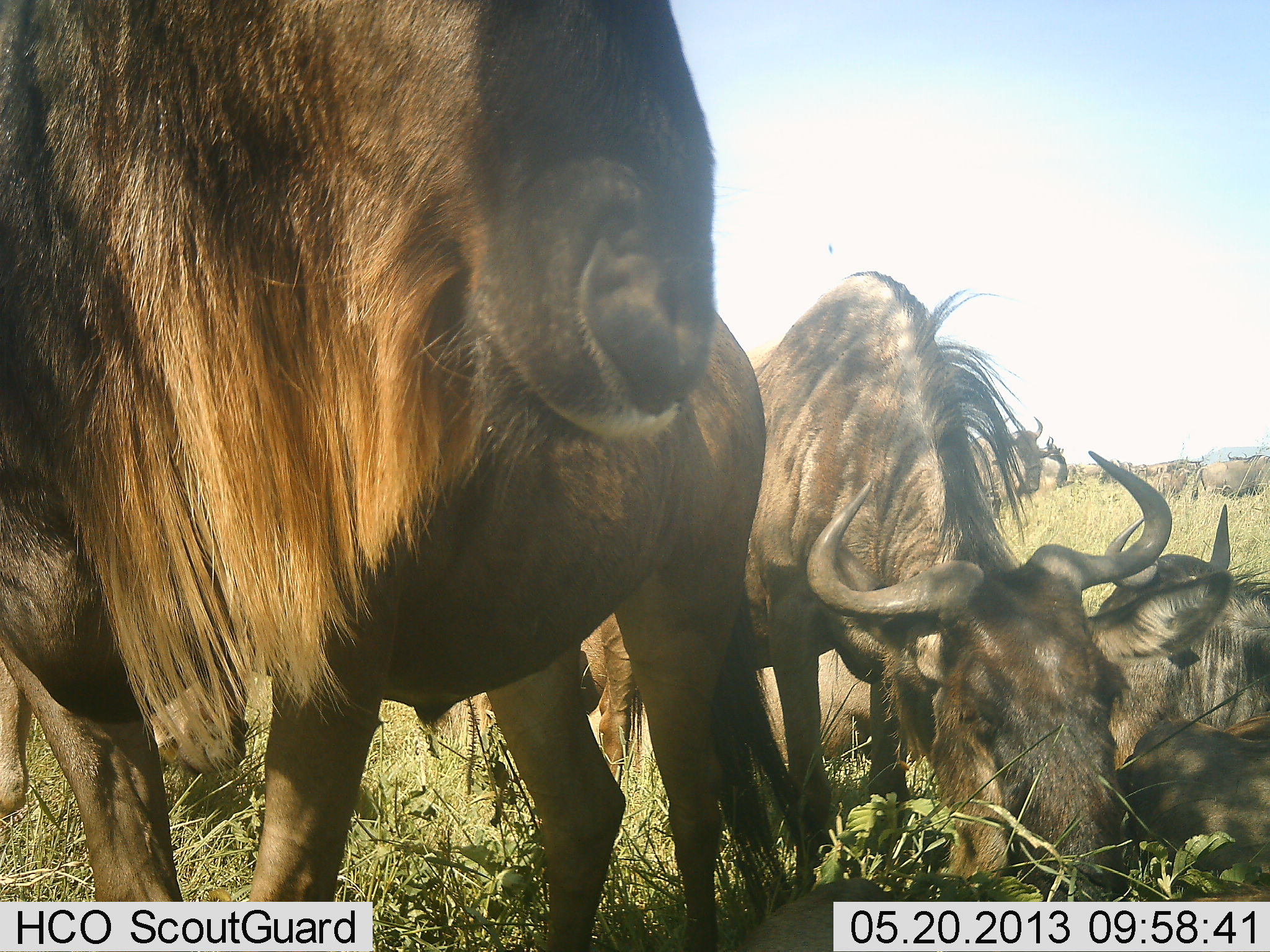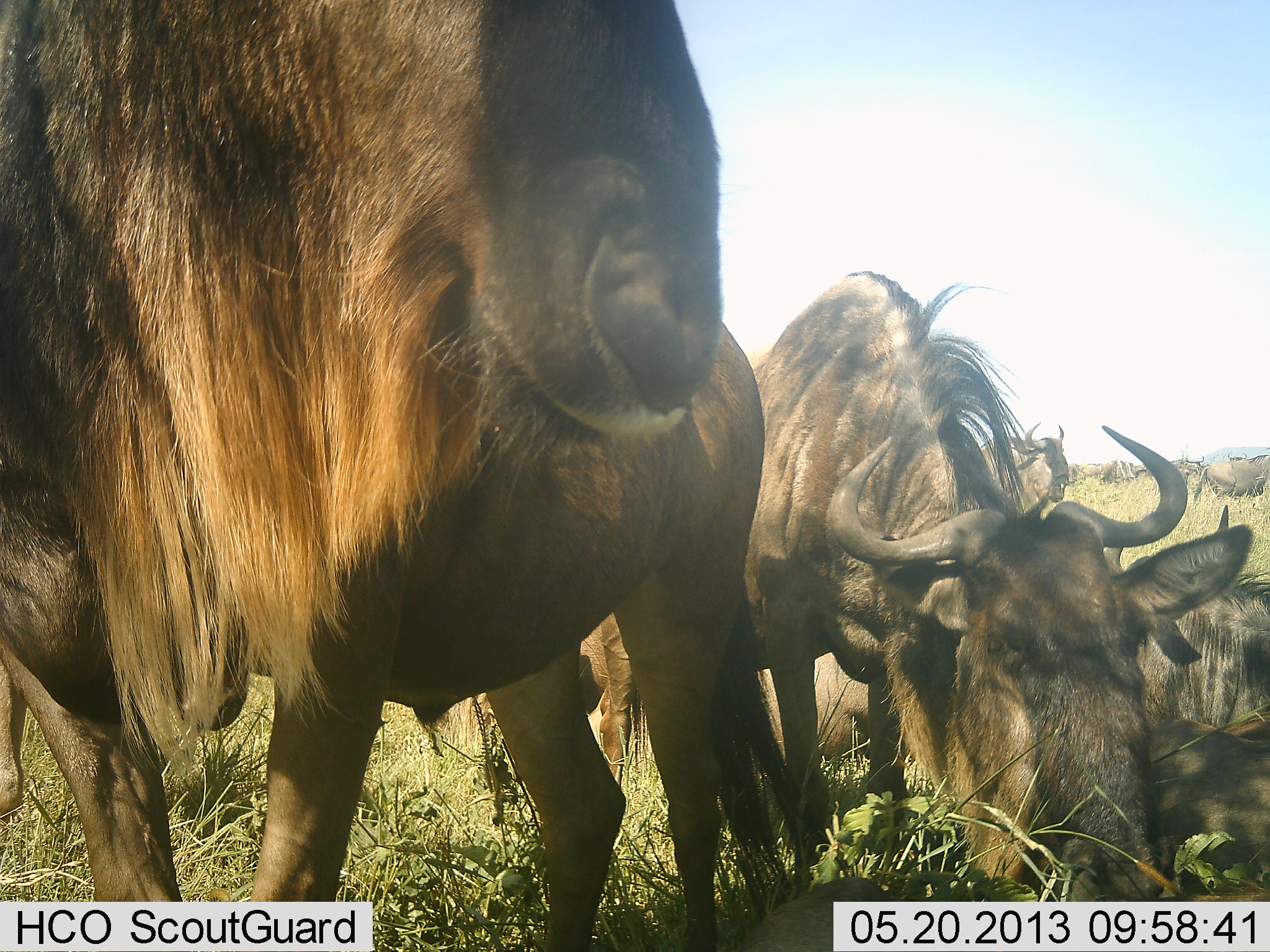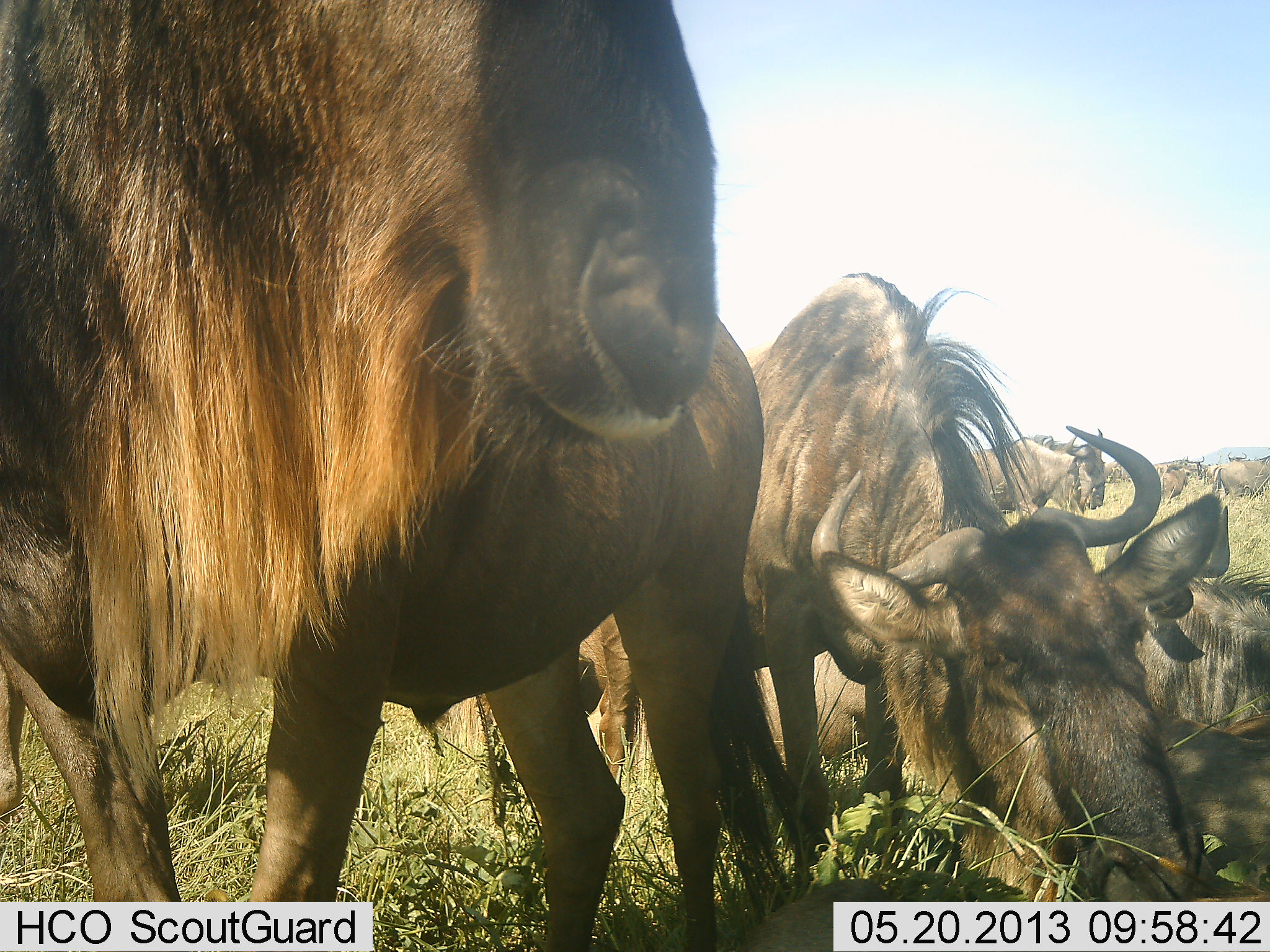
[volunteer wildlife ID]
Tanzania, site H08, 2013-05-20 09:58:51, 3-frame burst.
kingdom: Animalia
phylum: Chordata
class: Mammalia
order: Artiodactyla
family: Bovidae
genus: Connochaetes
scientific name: Connochaetes taurinus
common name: blue wildebeest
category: wildebeest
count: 8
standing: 74%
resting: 68%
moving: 29%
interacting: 6%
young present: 3%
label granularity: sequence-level